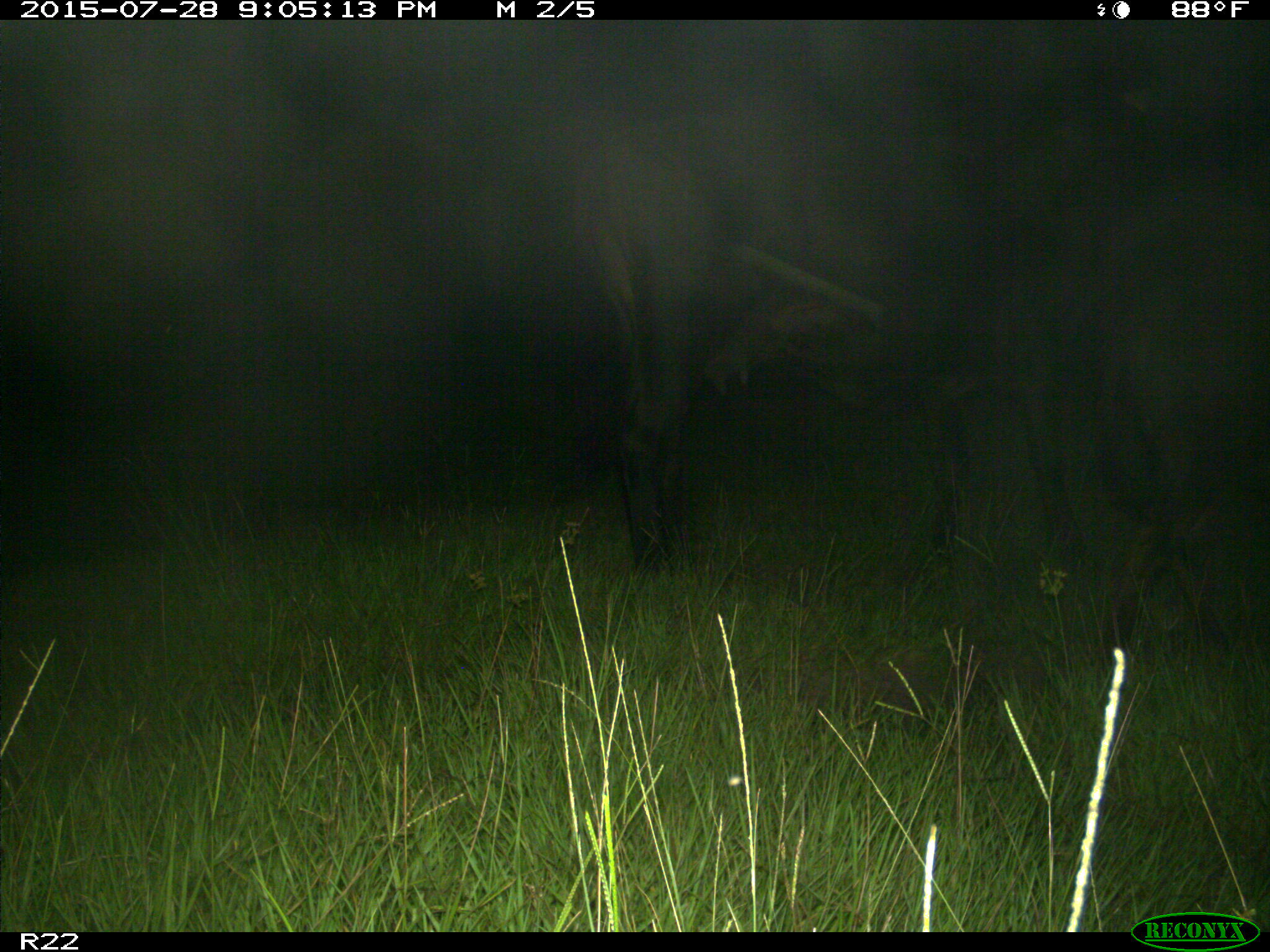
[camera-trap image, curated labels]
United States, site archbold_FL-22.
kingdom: Animalia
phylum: Chordata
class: Mammalia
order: Artiodactyla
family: Bovidae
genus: Bos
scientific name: Bos taurus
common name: domestic cow